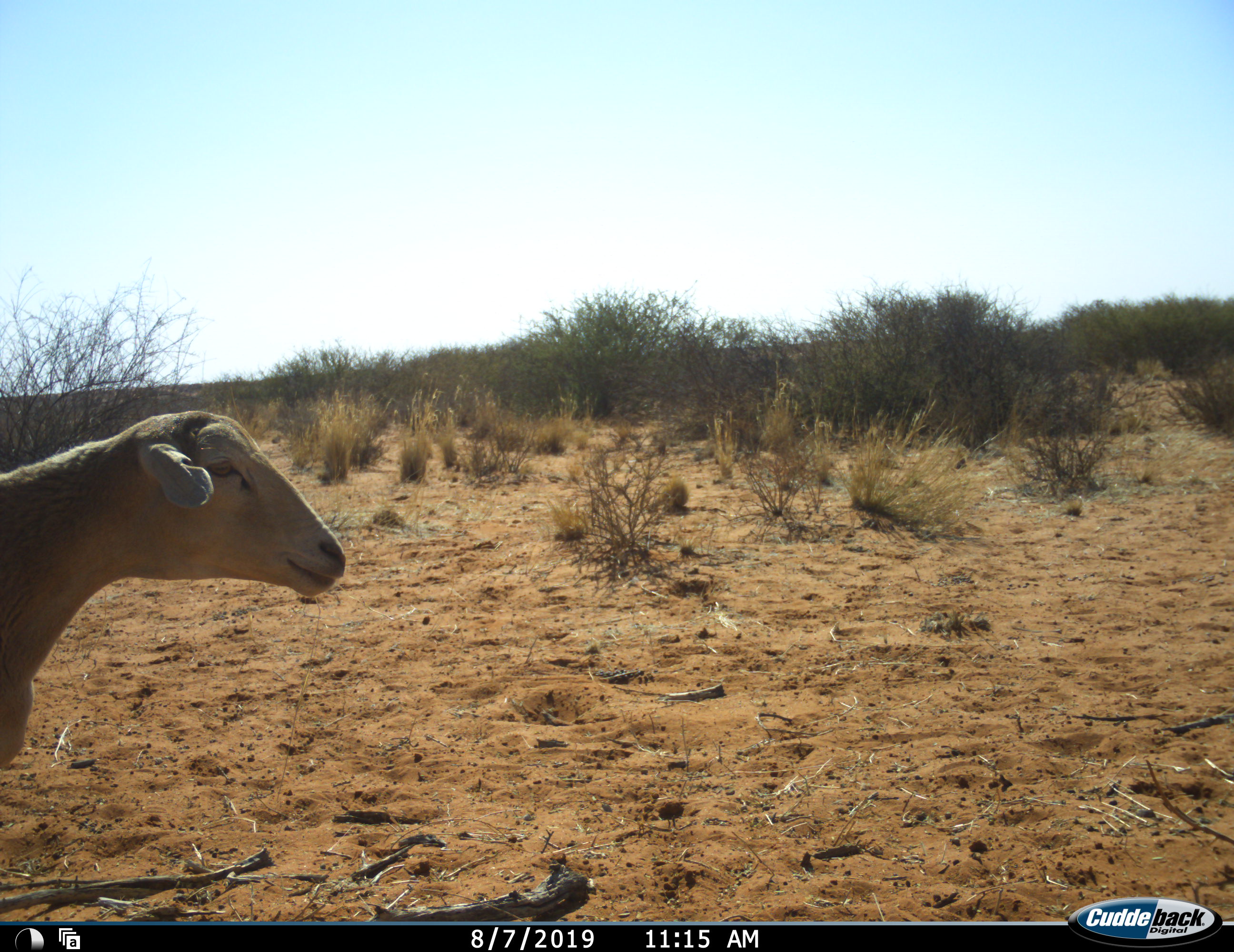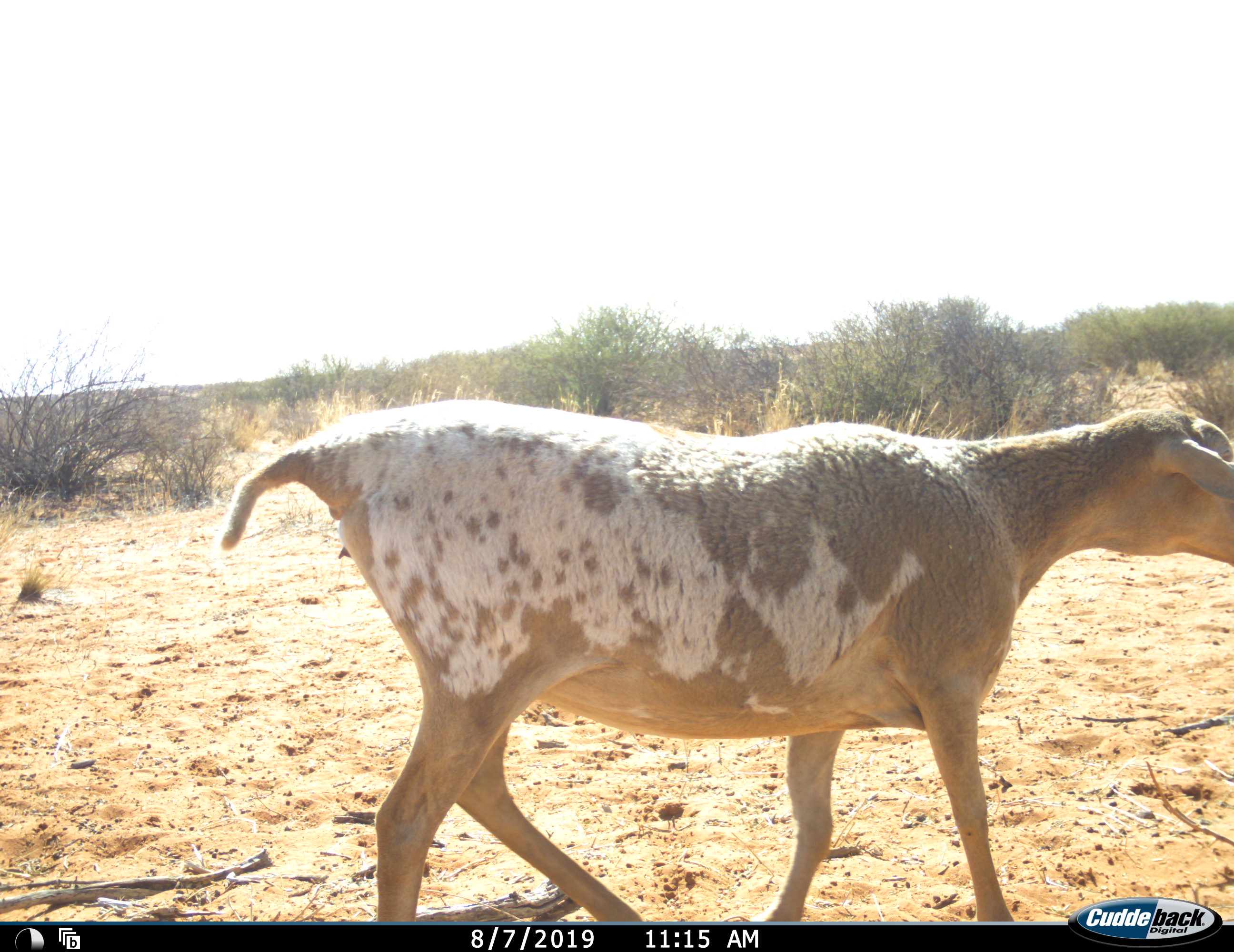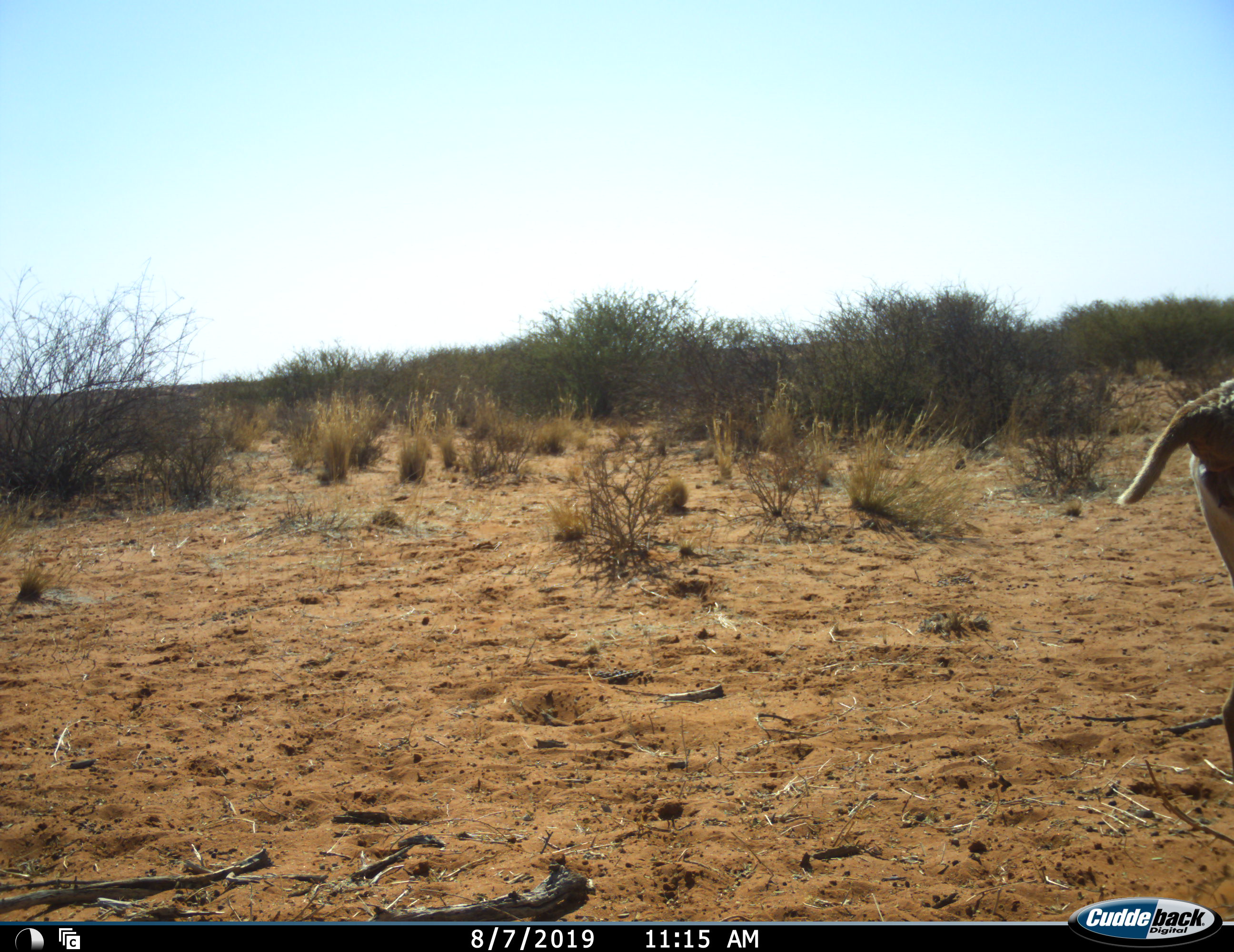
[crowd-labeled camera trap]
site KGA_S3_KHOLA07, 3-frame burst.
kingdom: Animalia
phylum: Chordata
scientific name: Vertebrata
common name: domestic animal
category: domesticanimal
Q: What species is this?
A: Domesticanimal (domestic animal) (Vertebrata).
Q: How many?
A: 1.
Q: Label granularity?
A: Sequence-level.